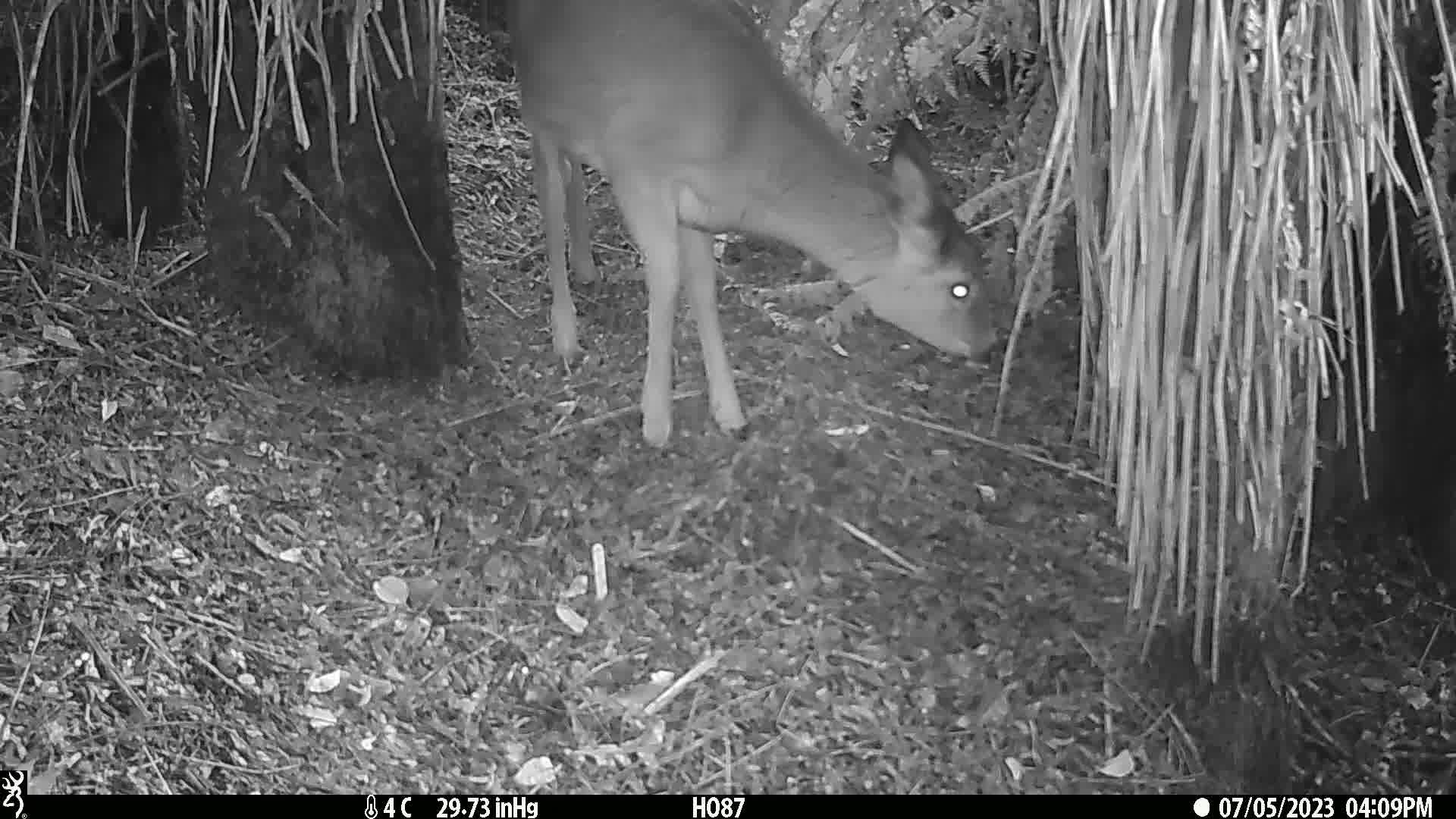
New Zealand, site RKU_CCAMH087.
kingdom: Animalia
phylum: Chordata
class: Mammalia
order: Artiodactyla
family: Cervidae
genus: Odocoileus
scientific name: Odocoileus virginianus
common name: white-tailed deer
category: white tailed deer